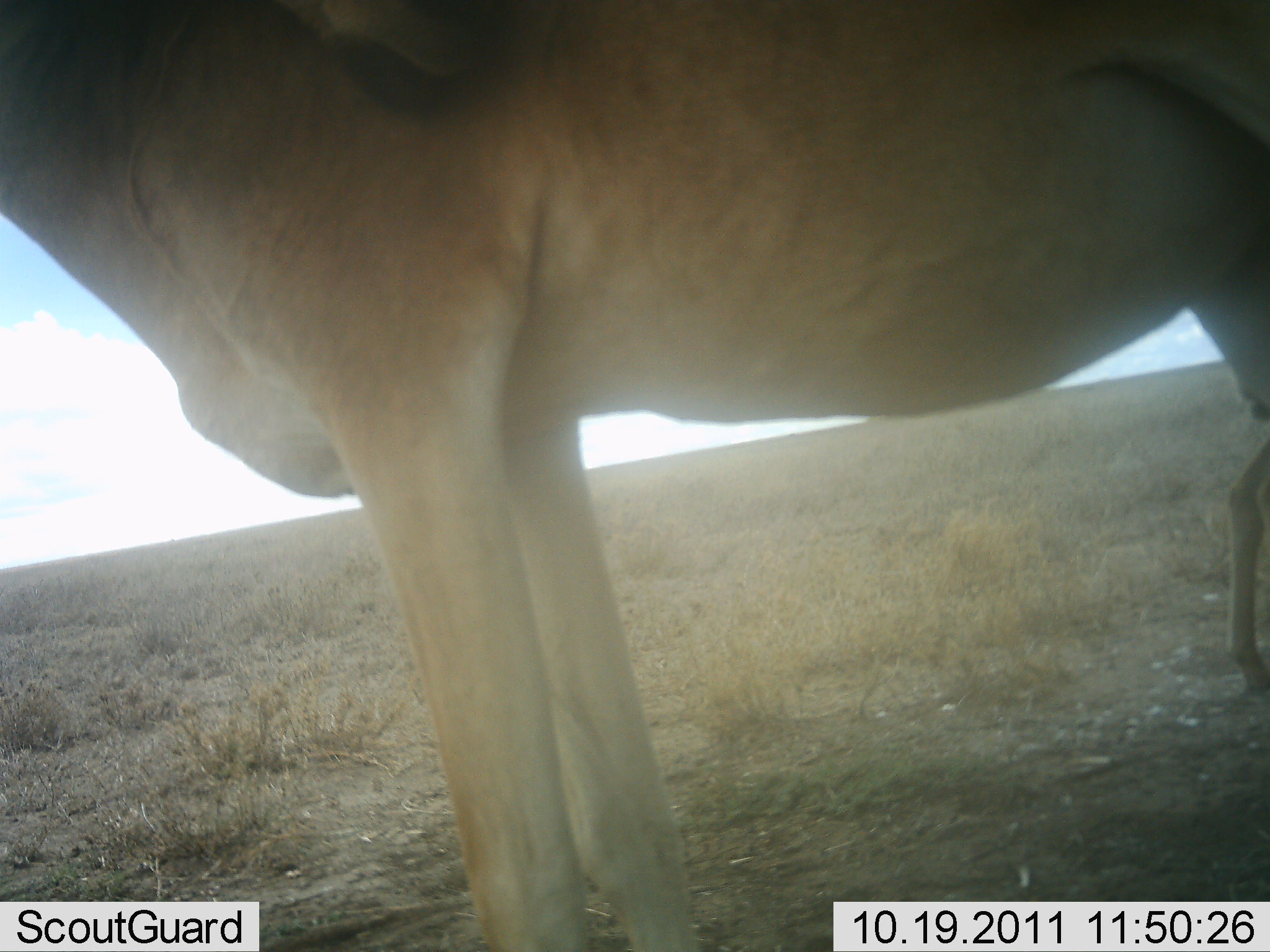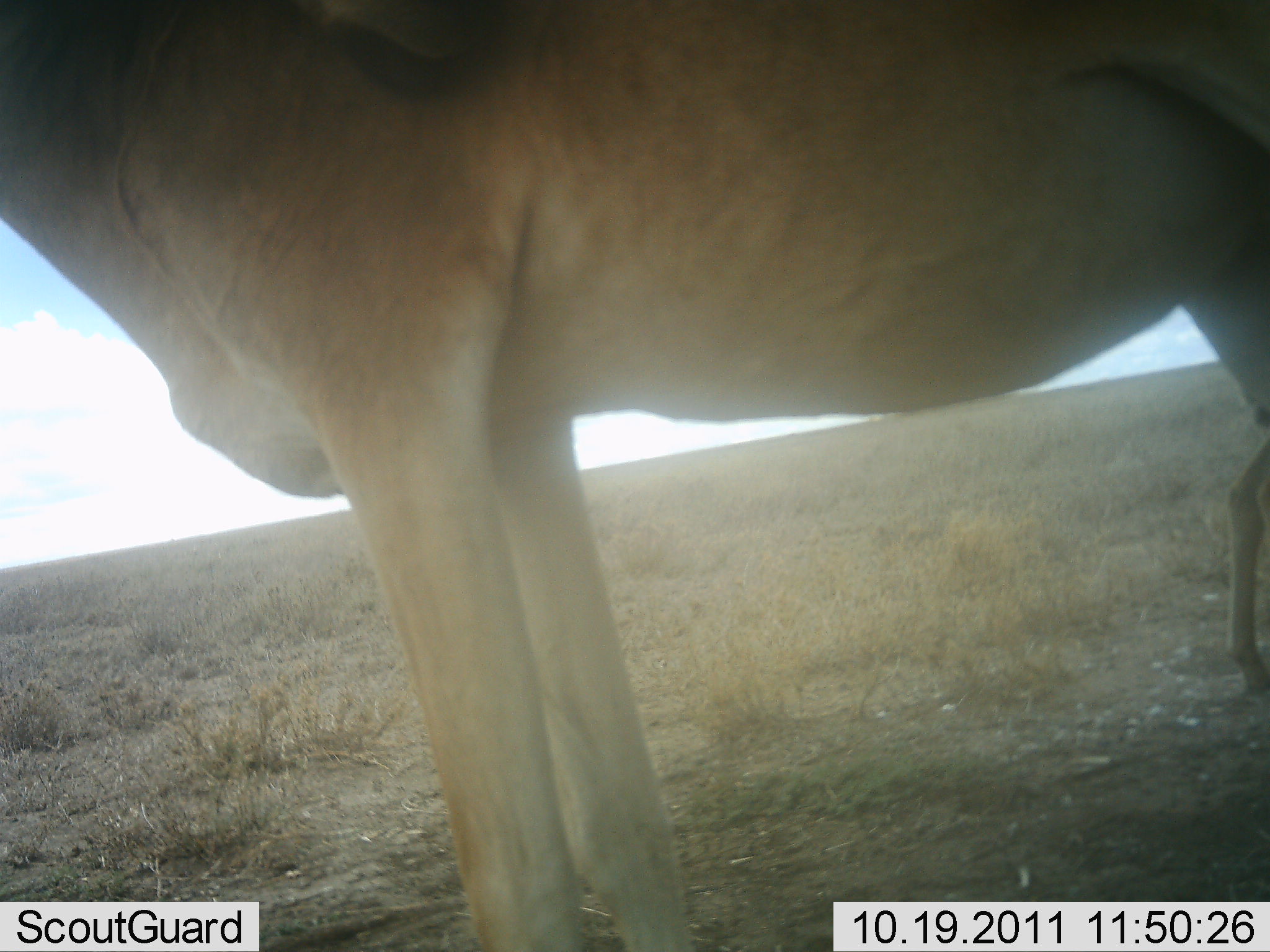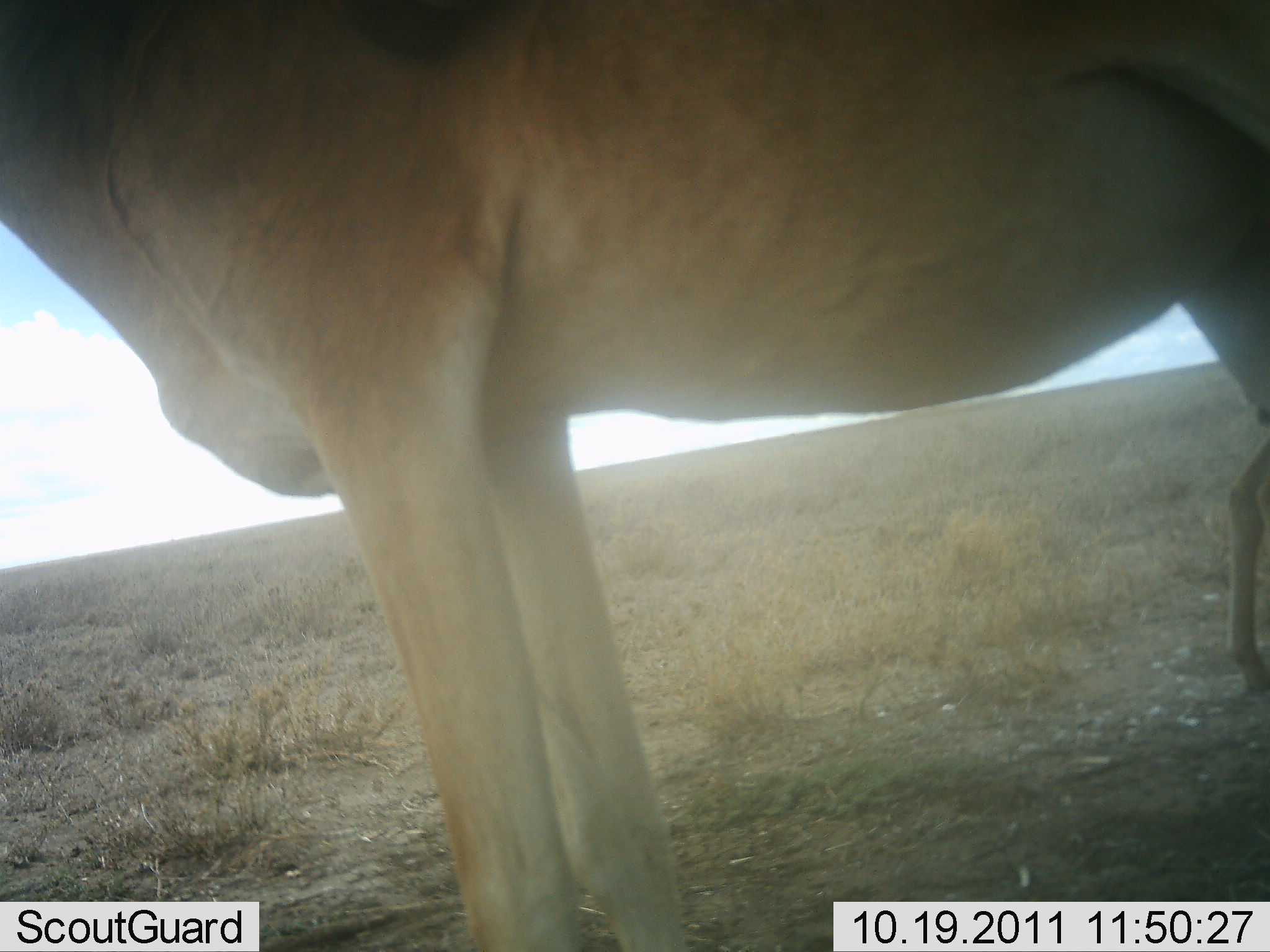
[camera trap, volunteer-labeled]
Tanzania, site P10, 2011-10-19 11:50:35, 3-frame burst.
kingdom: Animalia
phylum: Chordata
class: Mammalia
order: Artiodactyla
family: Bovidae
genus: Alcelaphus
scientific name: Alcelaphus buselaphus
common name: hartebeest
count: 1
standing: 100%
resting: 0%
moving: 0%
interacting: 0%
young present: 12%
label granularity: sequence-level